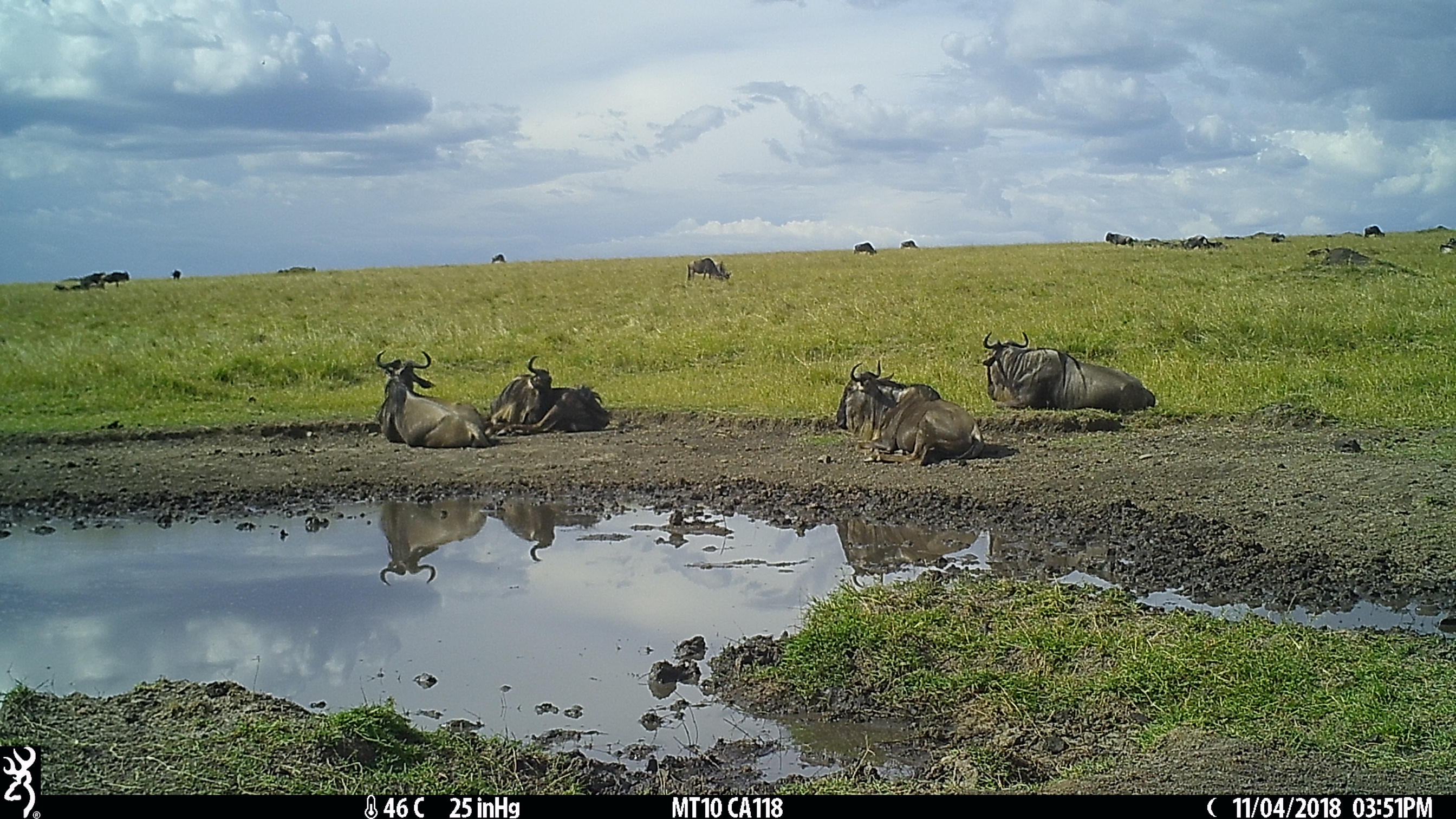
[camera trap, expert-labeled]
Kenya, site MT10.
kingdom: Animalia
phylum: Chordata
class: Mammalia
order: Artiodactyla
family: Bovidae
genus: Connochaetes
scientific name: Connochaetes taurinus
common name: blue wildebeest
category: wildebeest